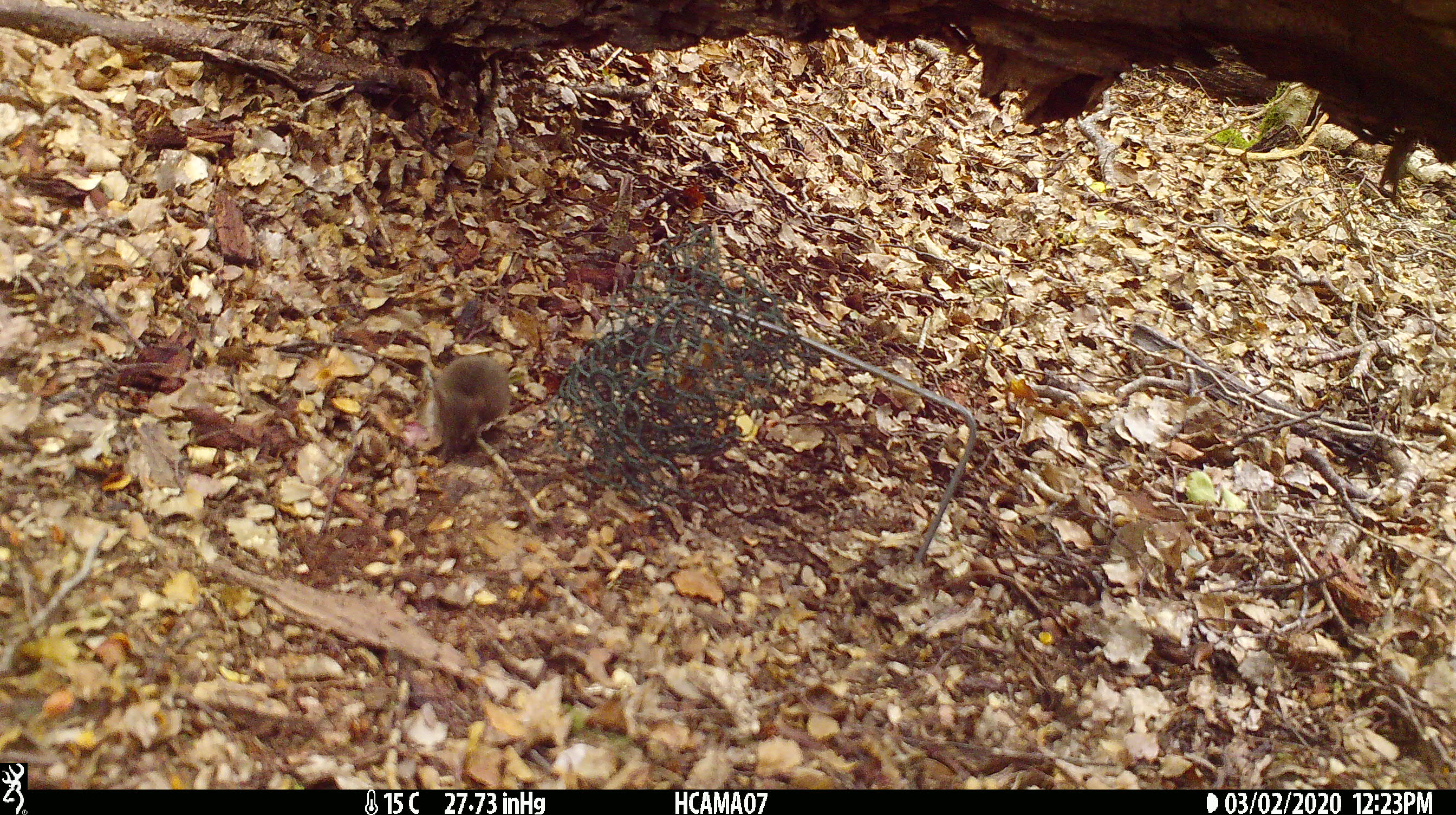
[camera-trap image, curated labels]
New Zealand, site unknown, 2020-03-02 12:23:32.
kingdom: Animalia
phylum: Chordata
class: Mammalia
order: Rodentia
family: Muridae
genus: Mus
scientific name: Mus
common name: mouse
Mouse (Mus).